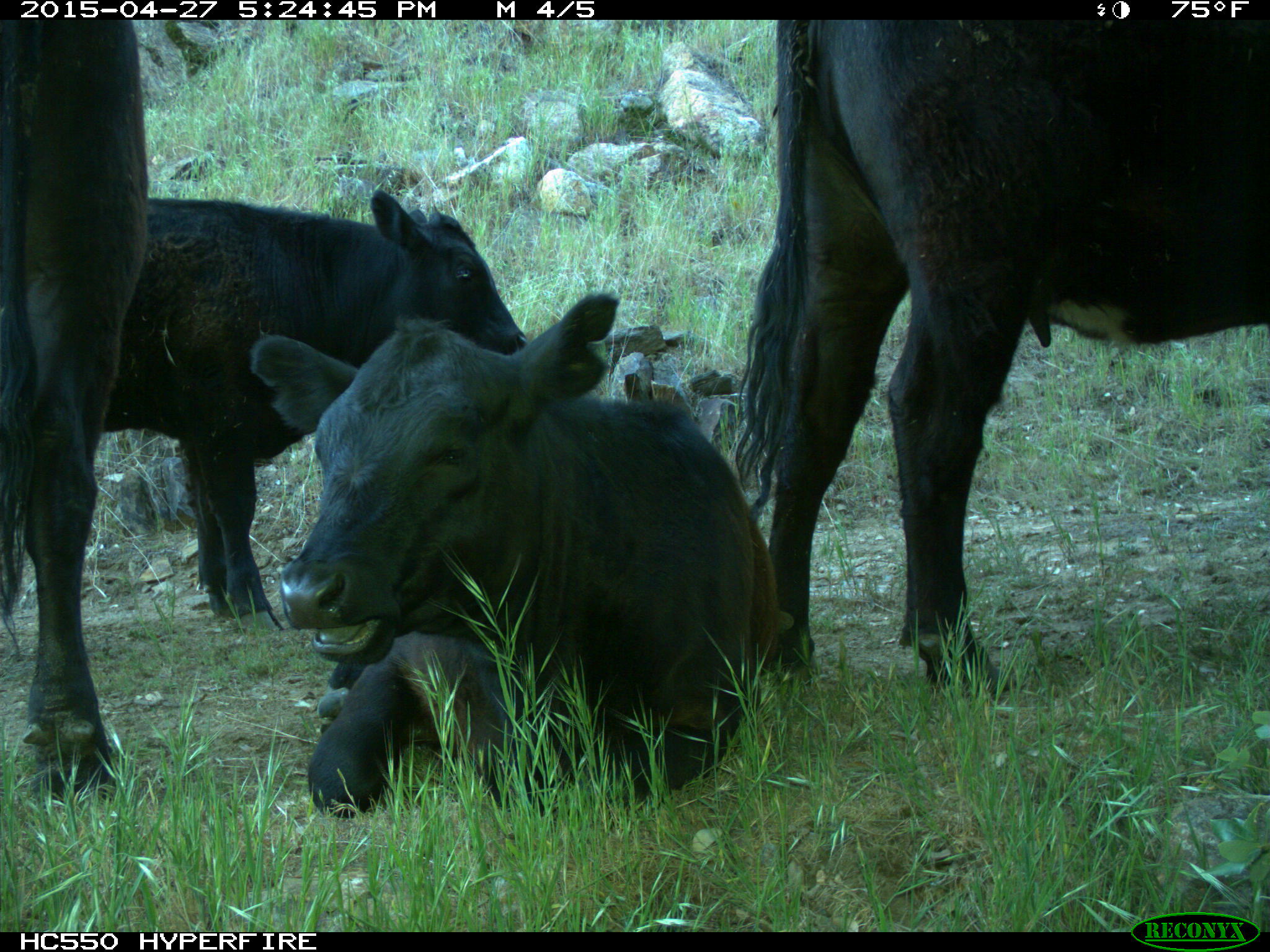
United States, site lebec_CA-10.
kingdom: Animalia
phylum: Chordata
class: Mammalia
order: Artiodactyla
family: Bovidae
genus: Bos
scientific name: Bos taurus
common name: domestic cow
Bos taurus (domestic cow).